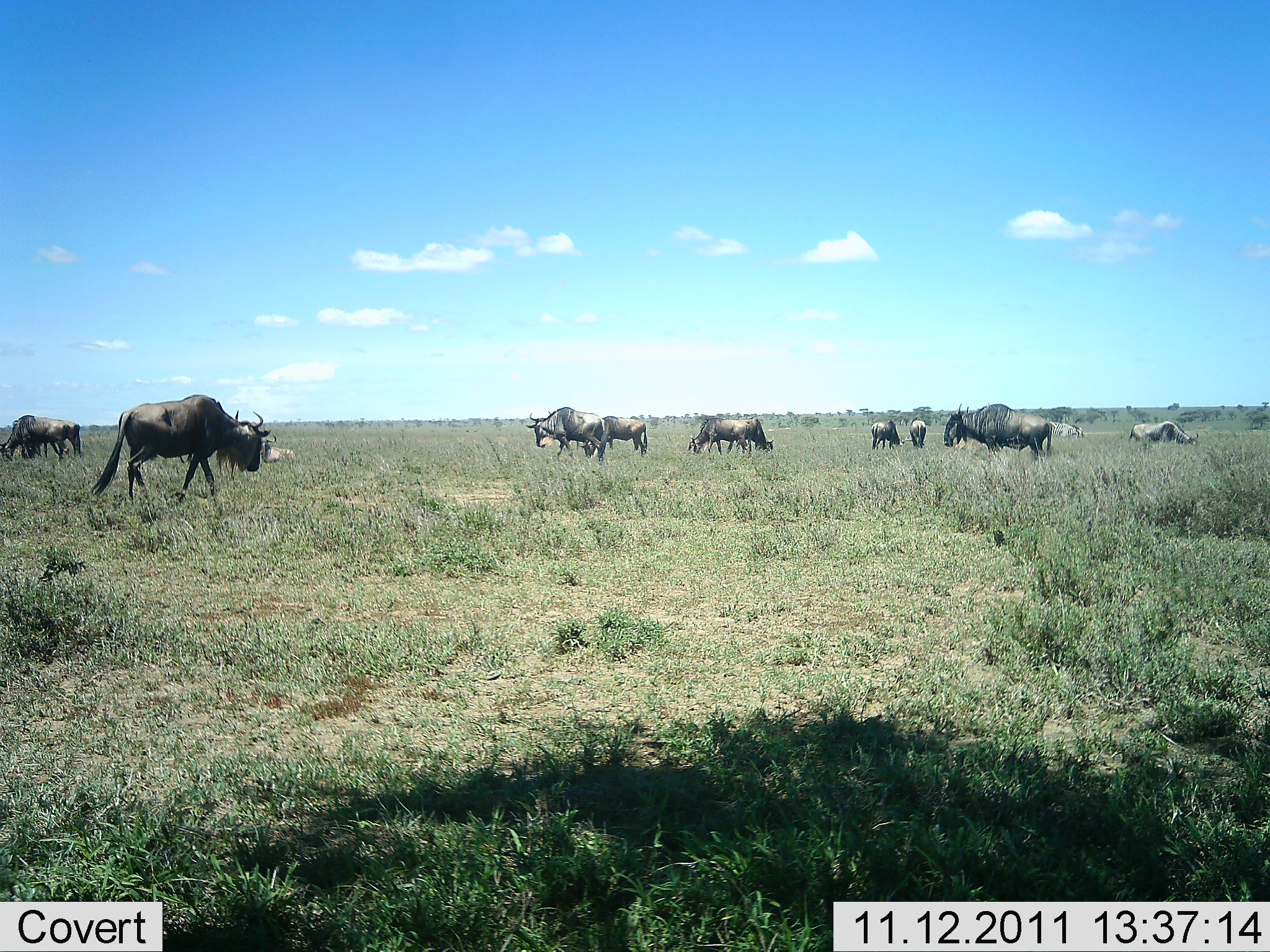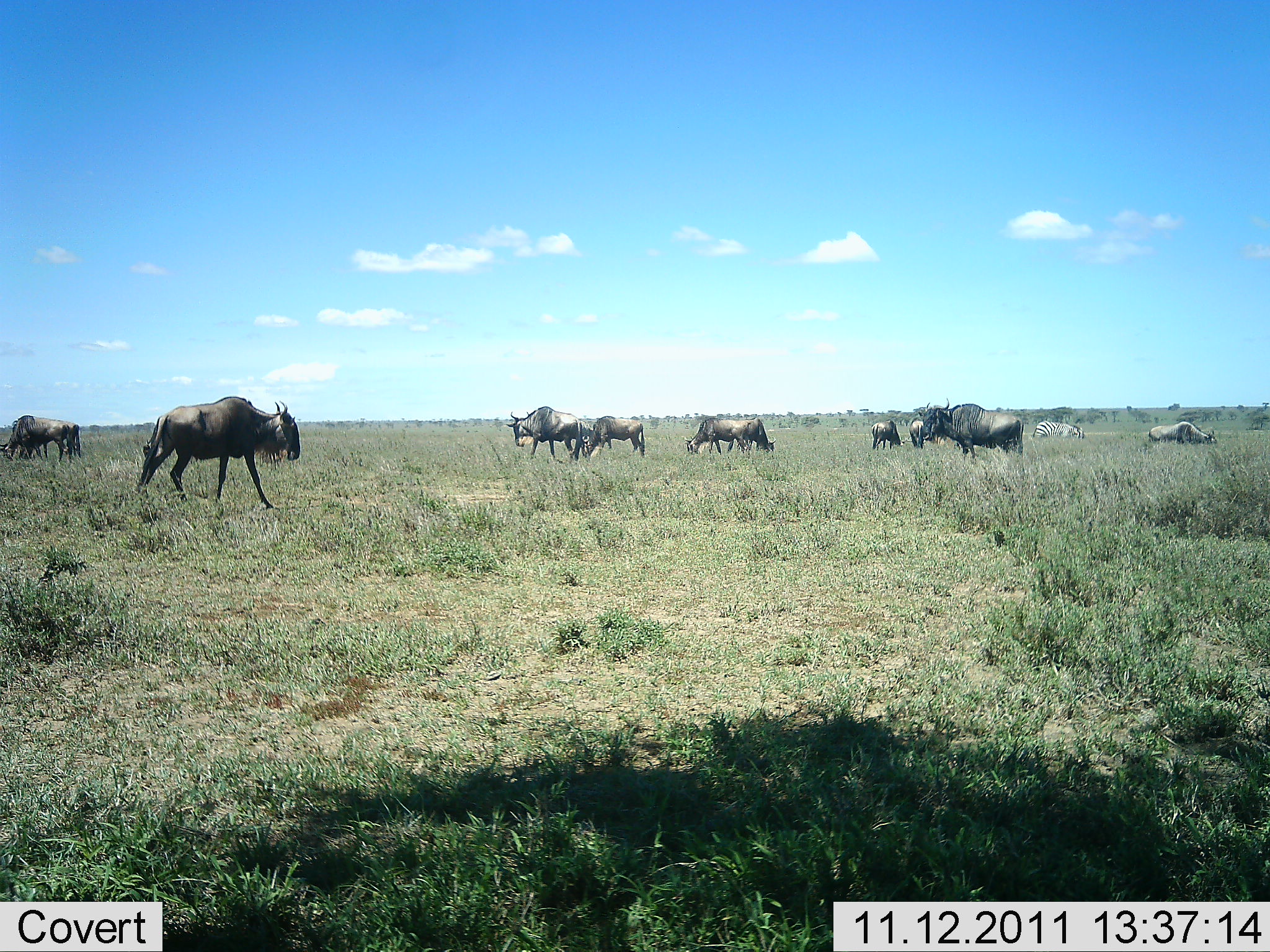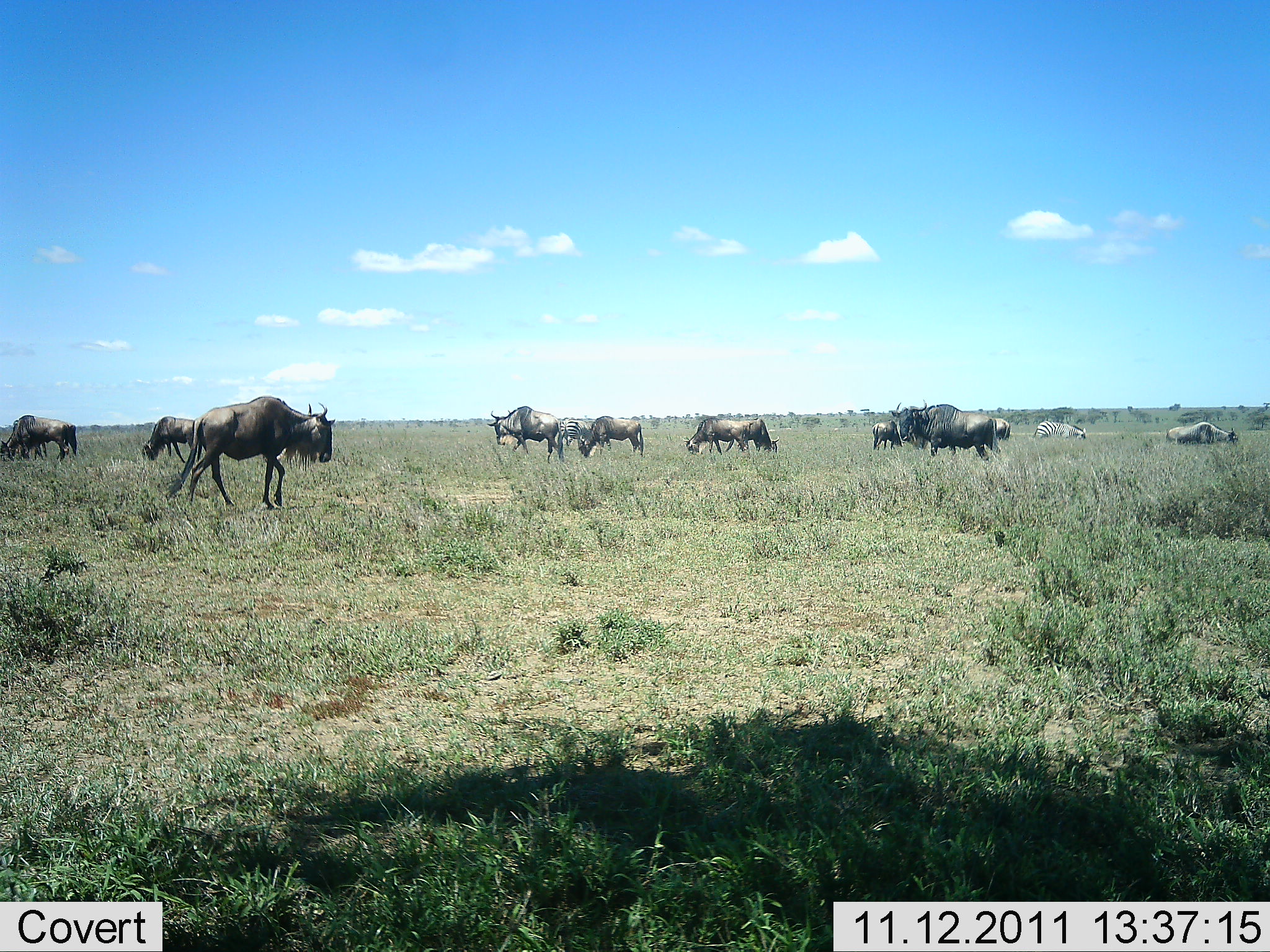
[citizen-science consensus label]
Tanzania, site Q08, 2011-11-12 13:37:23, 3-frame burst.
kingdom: Animalia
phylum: Chordata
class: Mammalia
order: Artiodactyla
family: Bovidae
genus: Connochaetes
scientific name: Connochaetes taurinus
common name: blue wildebeest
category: wildebeest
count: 10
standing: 35%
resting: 0%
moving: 75%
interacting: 0%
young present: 0%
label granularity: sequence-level